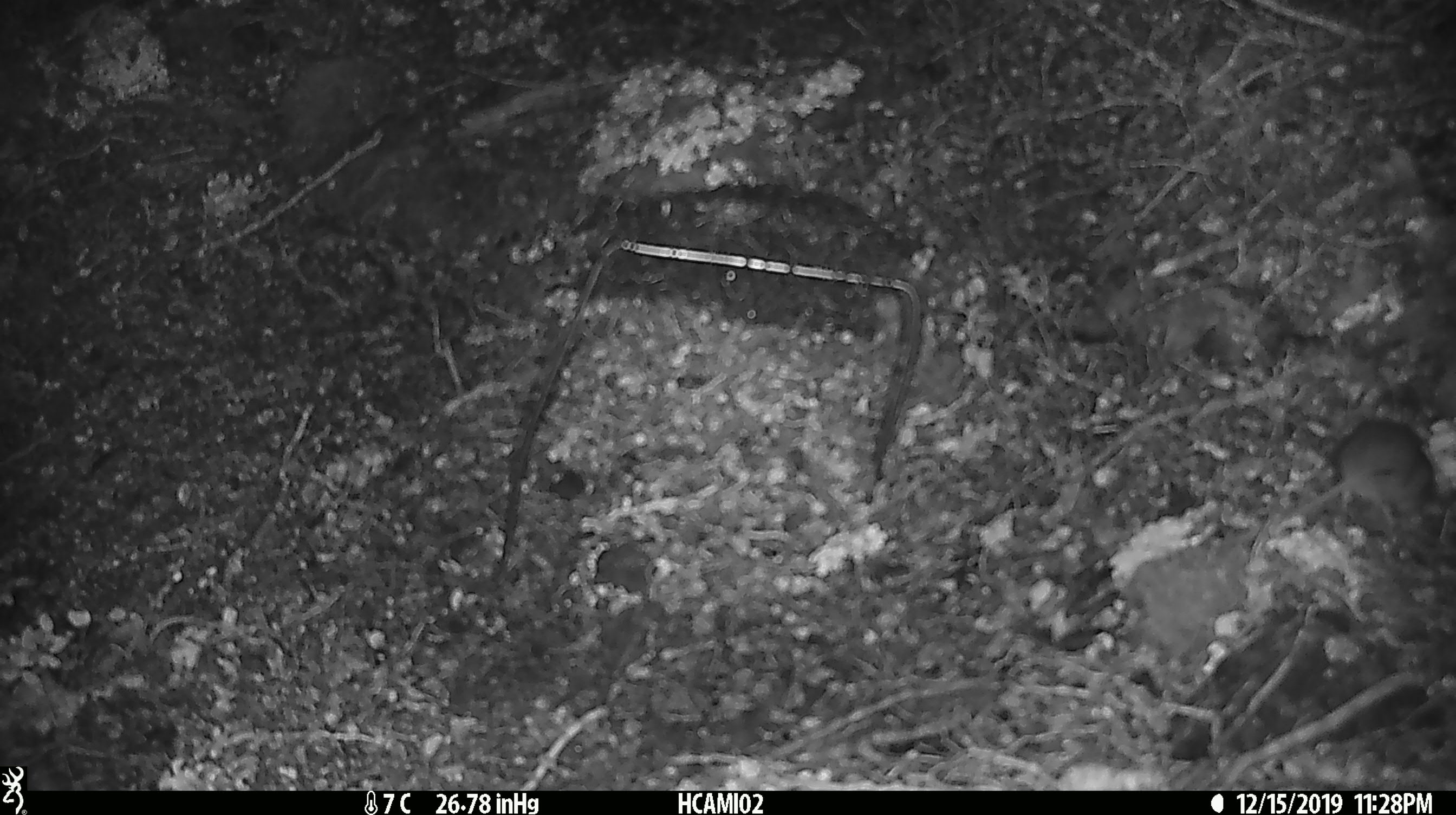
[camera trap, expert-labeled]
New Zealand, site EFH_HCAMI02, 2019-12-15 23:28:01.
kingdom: Animalia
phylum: Chordata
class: Mammalia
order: Rodentia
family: Muridae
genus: Mus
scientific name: Mus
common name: mouse